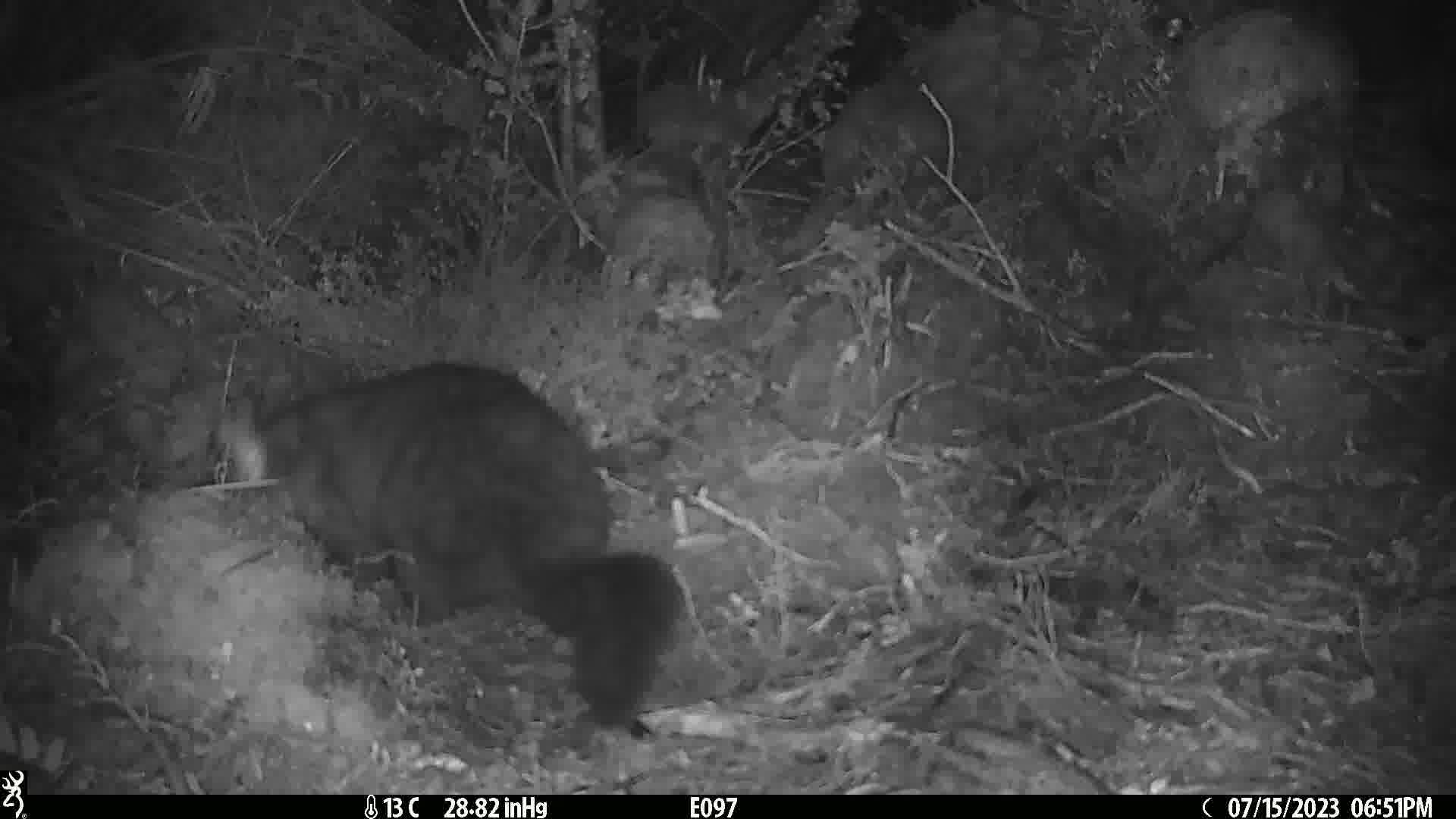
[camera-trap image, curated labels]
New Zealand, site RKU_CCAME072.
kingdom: Animalia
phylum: Chordata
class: Mammalia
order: Diprotodontia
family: Phalangeridae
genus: Trichosurus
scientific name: Trichosurus vulpecula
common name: common brushtail possum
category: possum